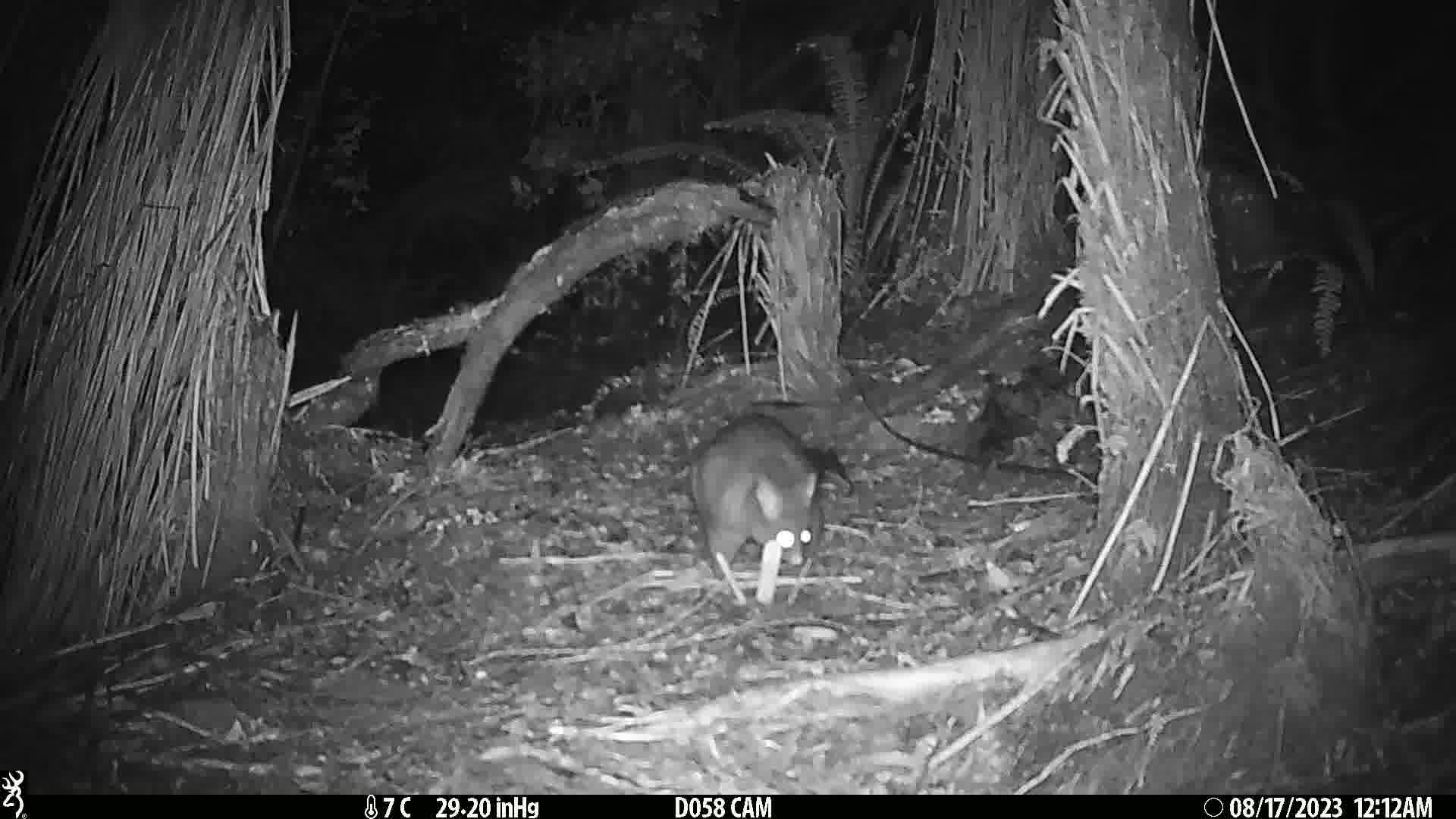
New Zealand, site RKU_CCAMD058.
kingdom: Animalia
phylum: Chordata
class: Mammalia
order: Diprotodontia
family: Phalangeridae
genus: Trichosurus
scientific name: Trichosurus vulpecula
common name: common brushtail possum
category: possum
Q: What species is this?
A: Possum (common brushtail possum) (Trichosurus vulpecula).